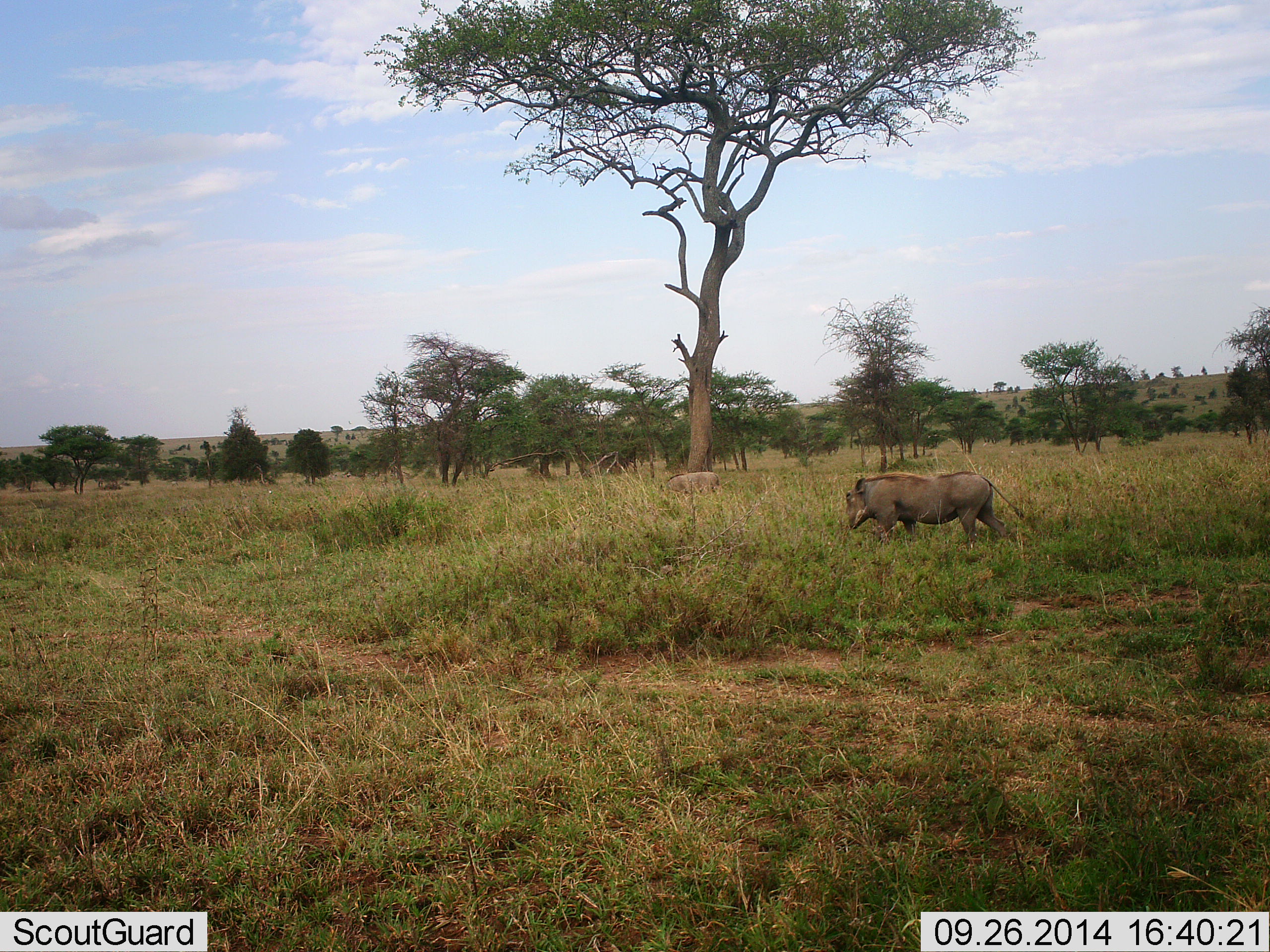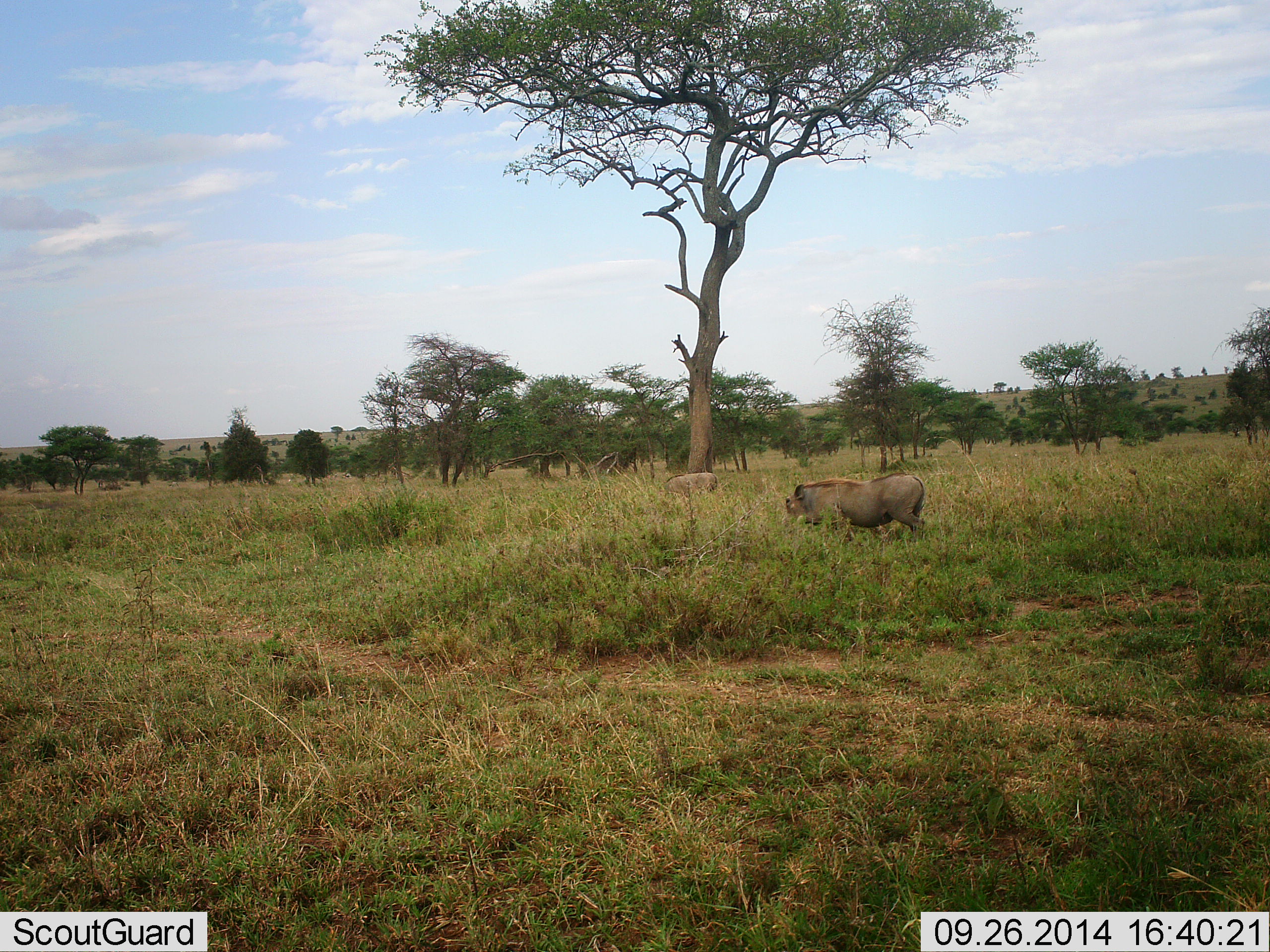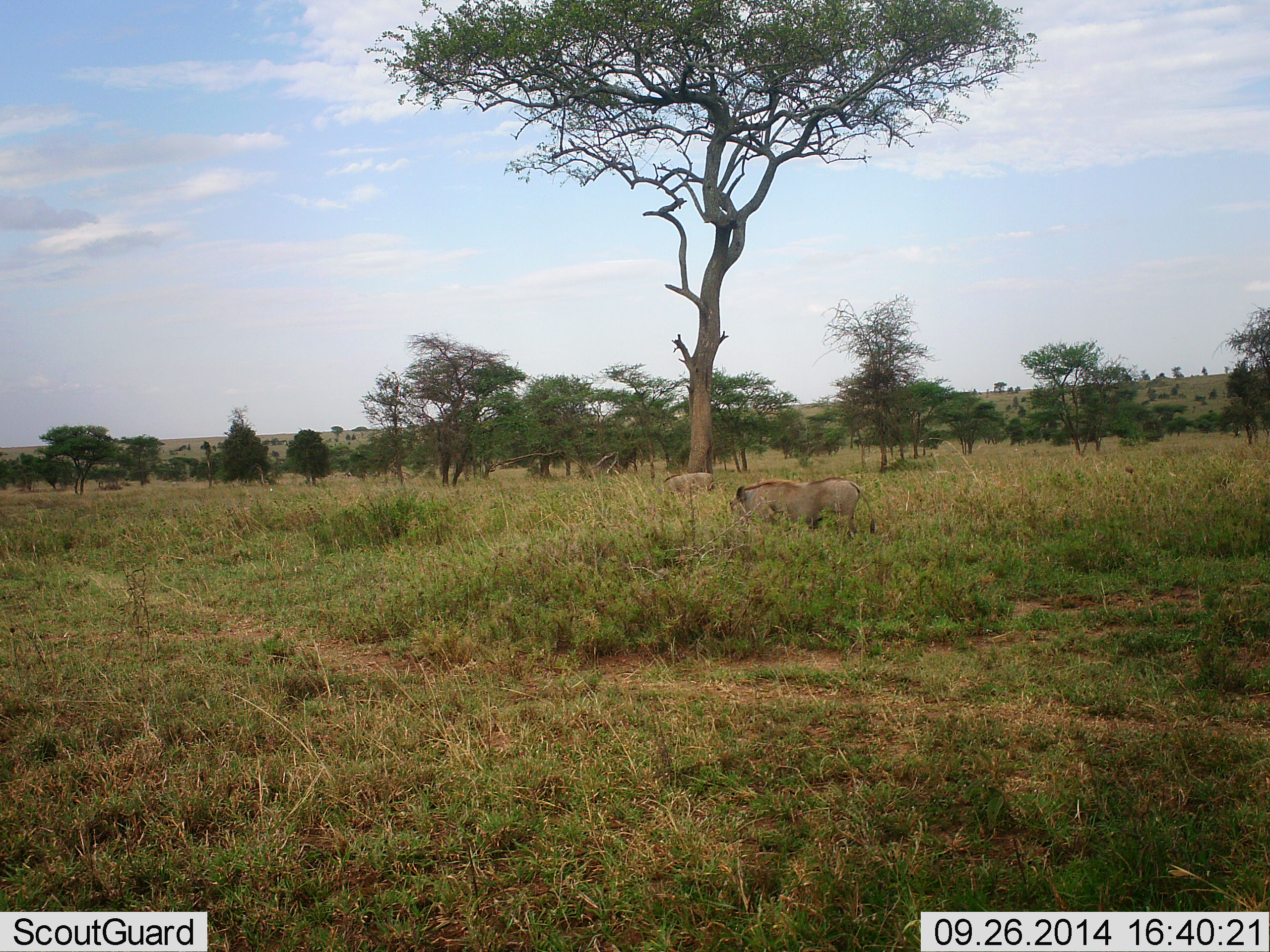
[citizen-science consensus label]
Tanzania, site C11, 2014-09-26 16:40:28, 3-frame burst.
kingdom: Animalia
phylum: Chordata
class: Mammalia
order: Artiodactyla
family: Suidae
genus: Phacochoerus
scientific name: Phacochoerus africanus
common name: warthog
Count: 2.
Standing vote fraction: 30%.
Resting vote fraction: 0%.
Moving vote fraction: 90%.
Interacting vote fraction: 10%.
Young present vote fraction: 0%.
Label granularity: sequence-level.